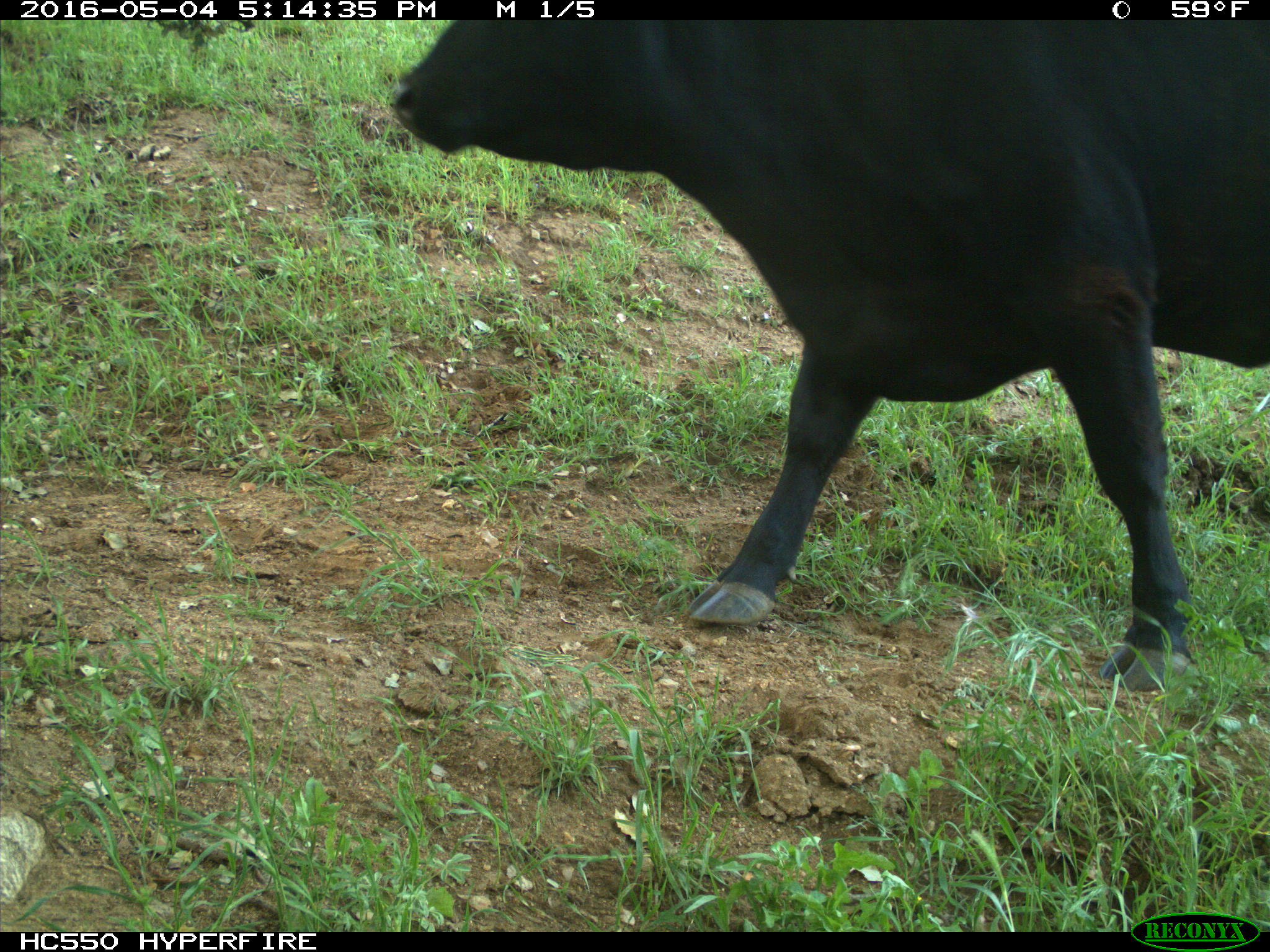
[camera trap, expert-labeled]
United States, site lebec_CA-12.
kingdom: Animalia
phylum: Chordata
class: Mammalia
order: Artiodactyla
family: Bovidae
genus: Bos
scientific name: Bos taurus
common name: domestic cow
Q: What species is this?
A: Bos taurus (domestic cow).